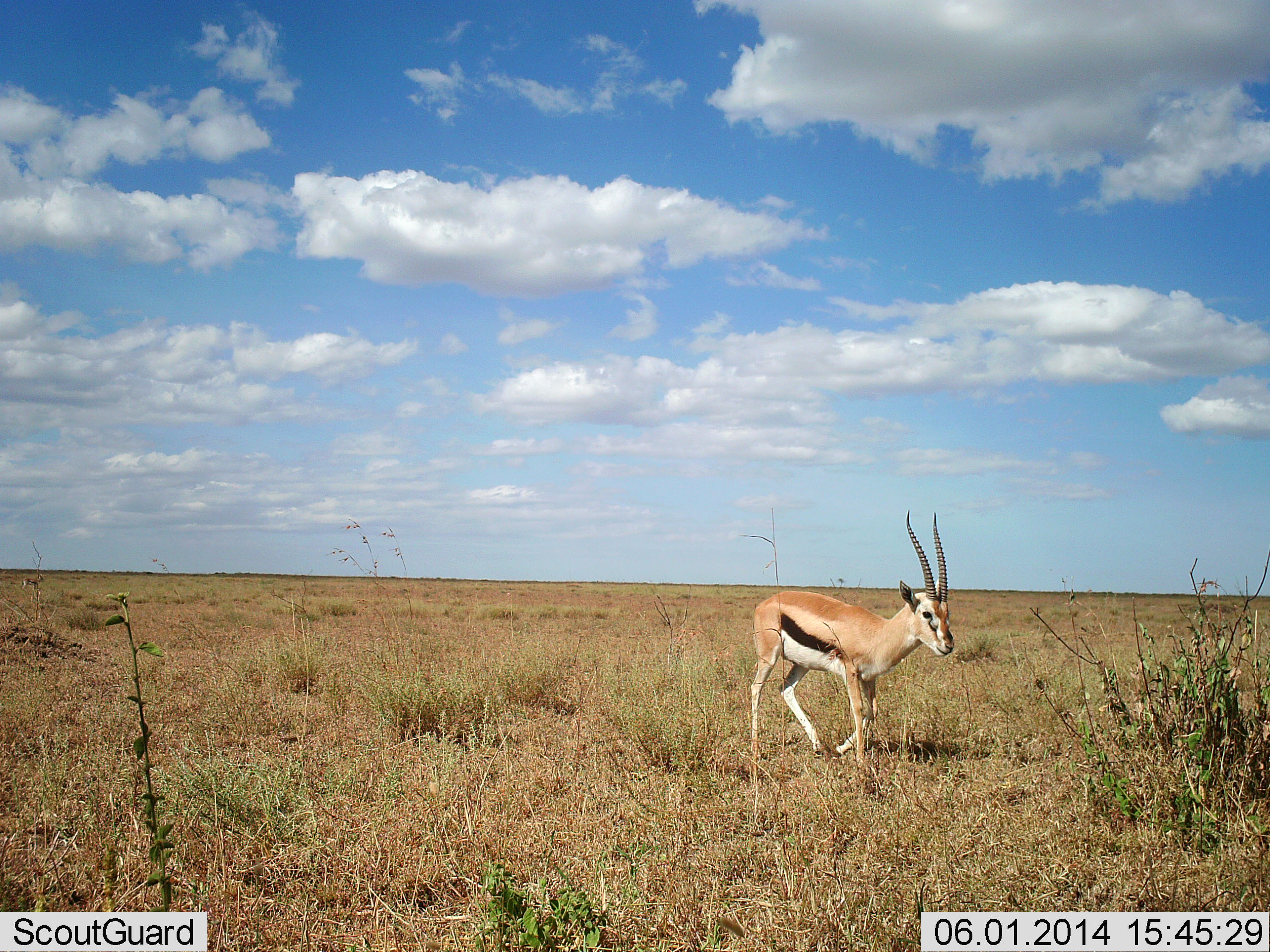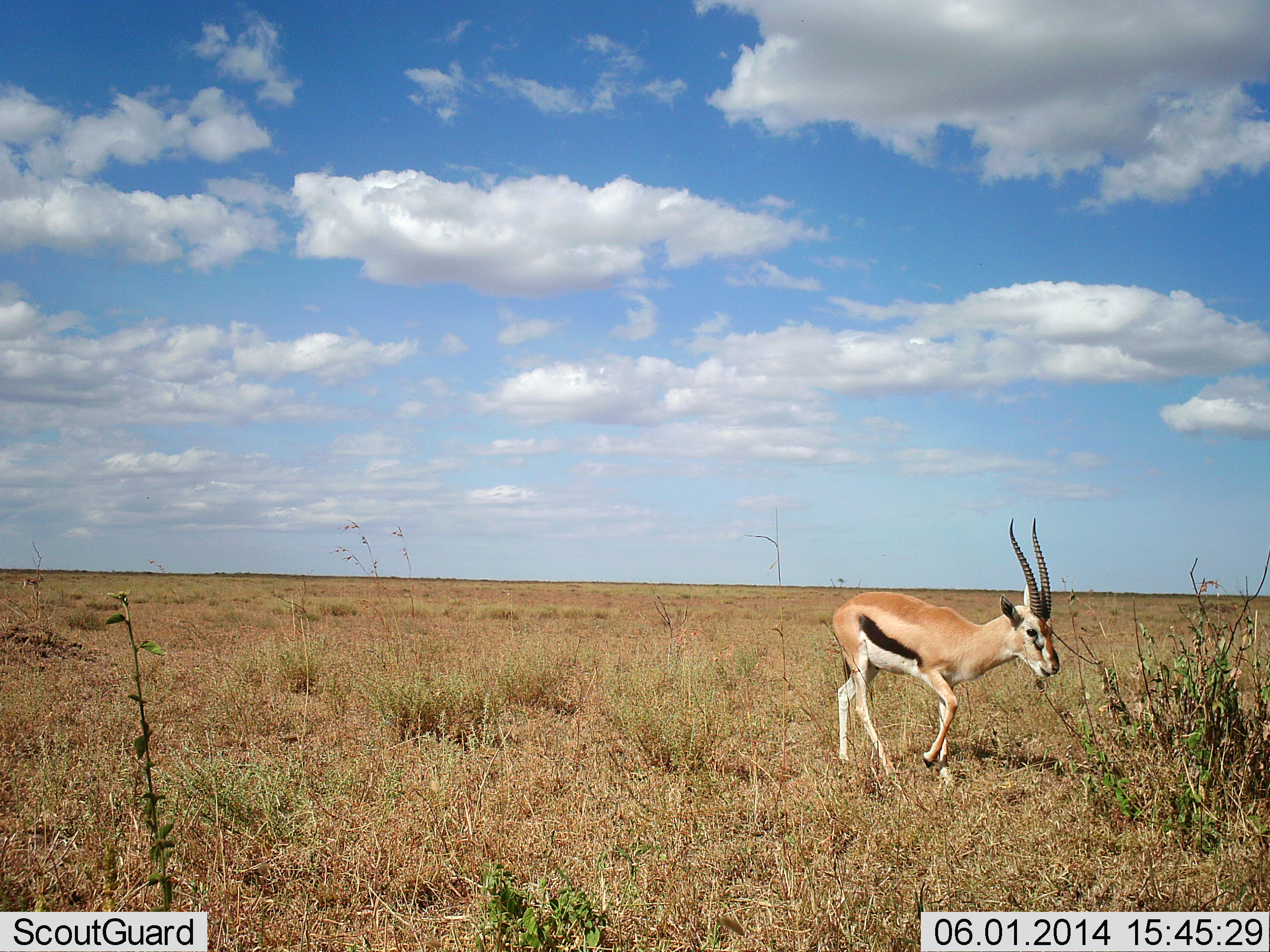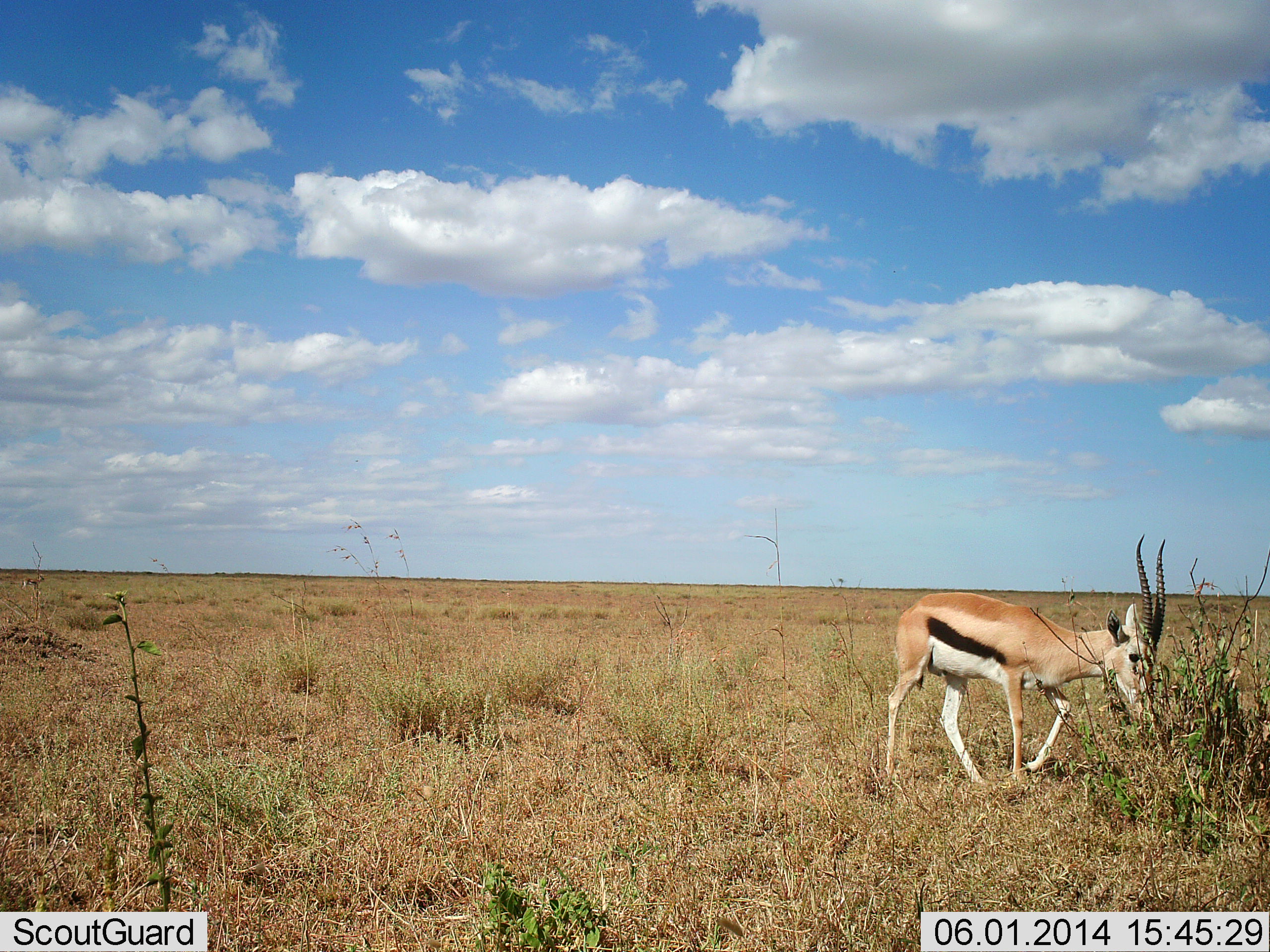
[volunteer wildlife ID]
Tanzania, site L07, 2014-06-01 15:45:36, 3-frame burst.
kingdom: Animalia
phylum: Chordata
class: Mammalia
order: Artiodactyla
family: Bovidae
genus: Eudorcas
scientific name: Eudorcas thomsonii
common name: thomson's gazelle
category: gazellethomsons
Gazellethomsons (thomson's gazelle) (Eudorcas thomsonii), count 1. Behavior (volunteer vote fractions): standing 0%, resting 0%, moving 100%, interacting 0%. Young present (vote fraction): 0%. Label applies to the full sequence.